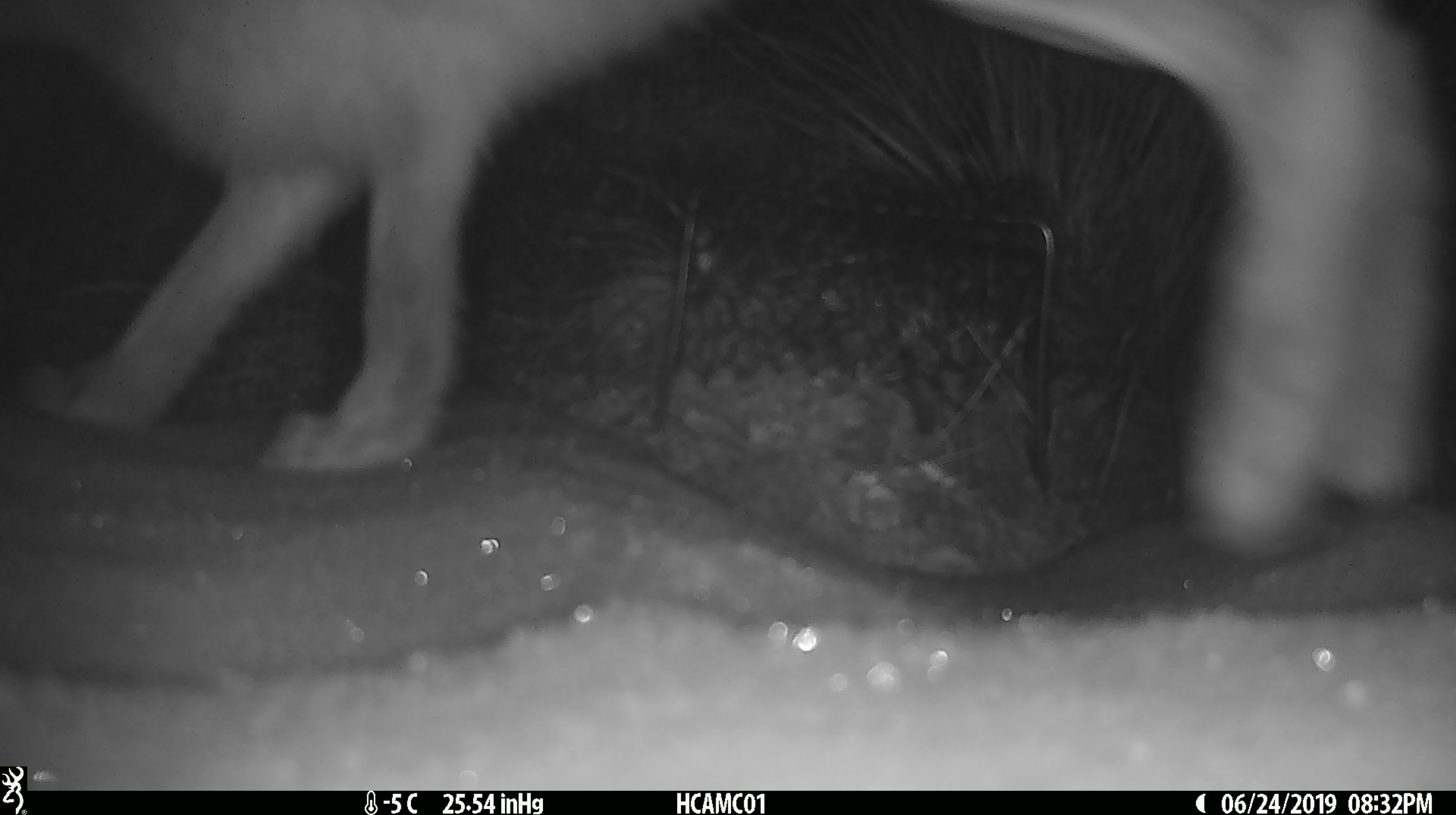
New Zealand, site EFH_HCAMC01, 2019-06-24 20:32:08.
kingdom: Animalia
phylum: Chordata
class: Mammalia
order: Lagomorpha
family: Leporidae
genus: Lepus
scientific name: Lepus europaeus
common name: brown hare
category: hare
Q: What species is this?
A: Hare (brown hare) (Lepus europaeus).